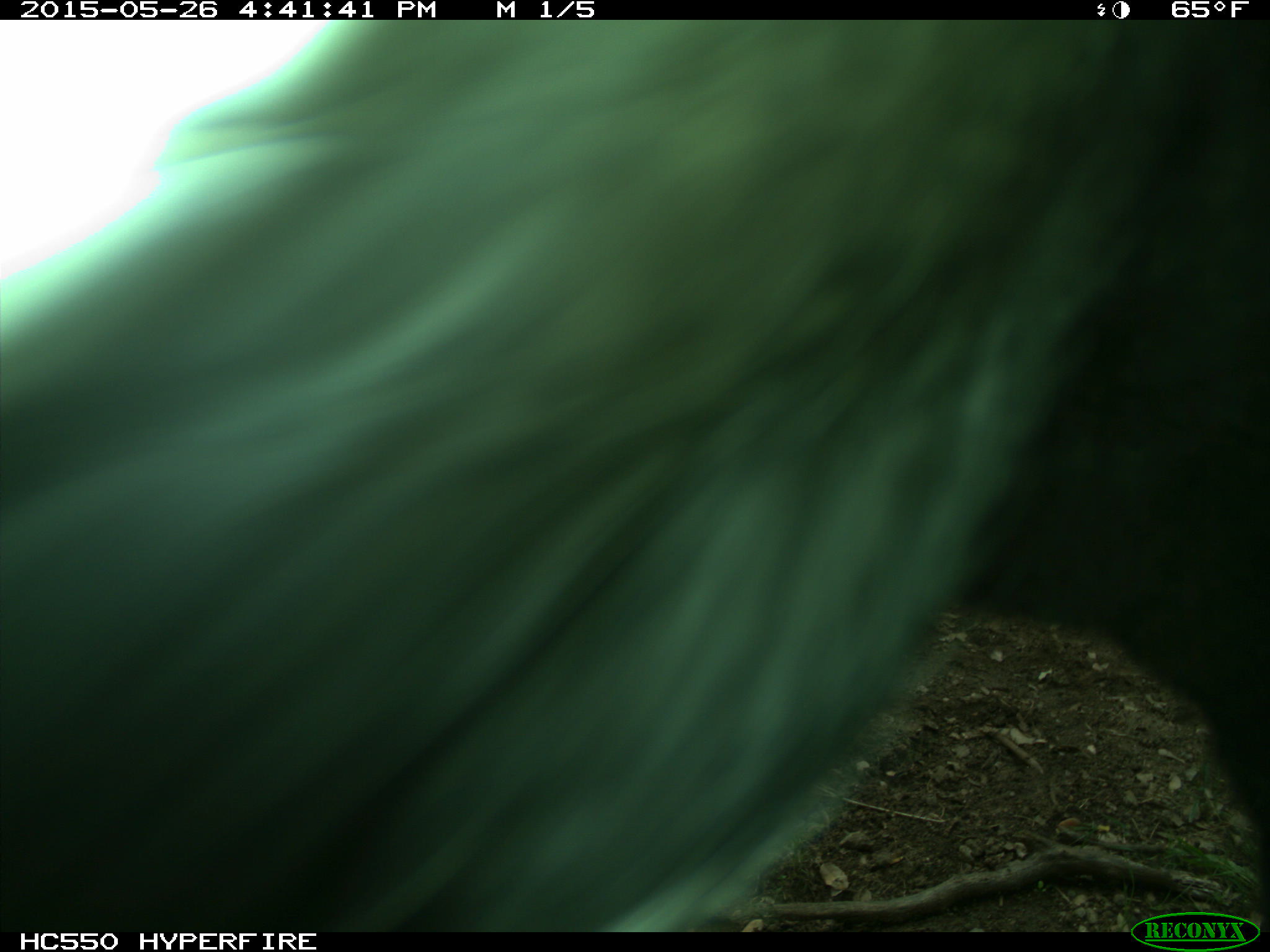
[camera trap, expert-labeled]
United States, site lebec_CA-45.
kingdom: Animalia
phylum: Chordata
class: Mammalia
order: Artiodactyla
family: Bovidae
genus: Bos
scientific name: Bos taurus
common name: domestic cow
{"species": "Bos taurus (domestic cow)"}